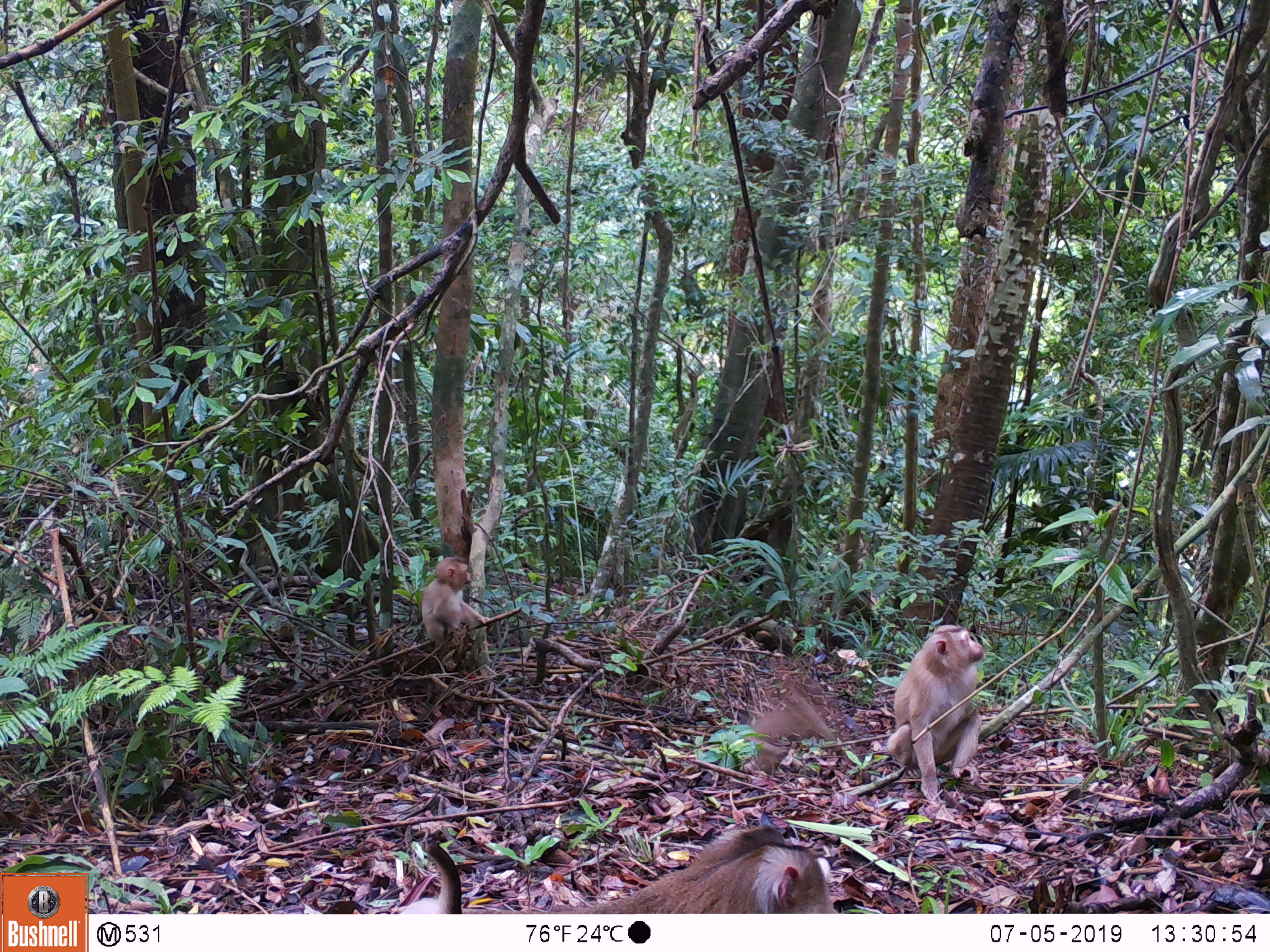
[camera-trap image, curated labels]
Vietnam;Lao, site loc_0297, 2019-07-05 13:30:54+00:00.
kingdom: Animalia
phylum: Chordata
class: Mammalia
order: Primates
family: Cercopithecidae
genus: Macaca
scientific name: Macaca nemestrina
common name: pig-tailed macaque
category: pig tailed macaque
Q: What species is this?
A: Pig tailed macaque (pig-tailed macaque) (Macaca nemestrina).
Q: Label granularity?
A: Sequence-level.